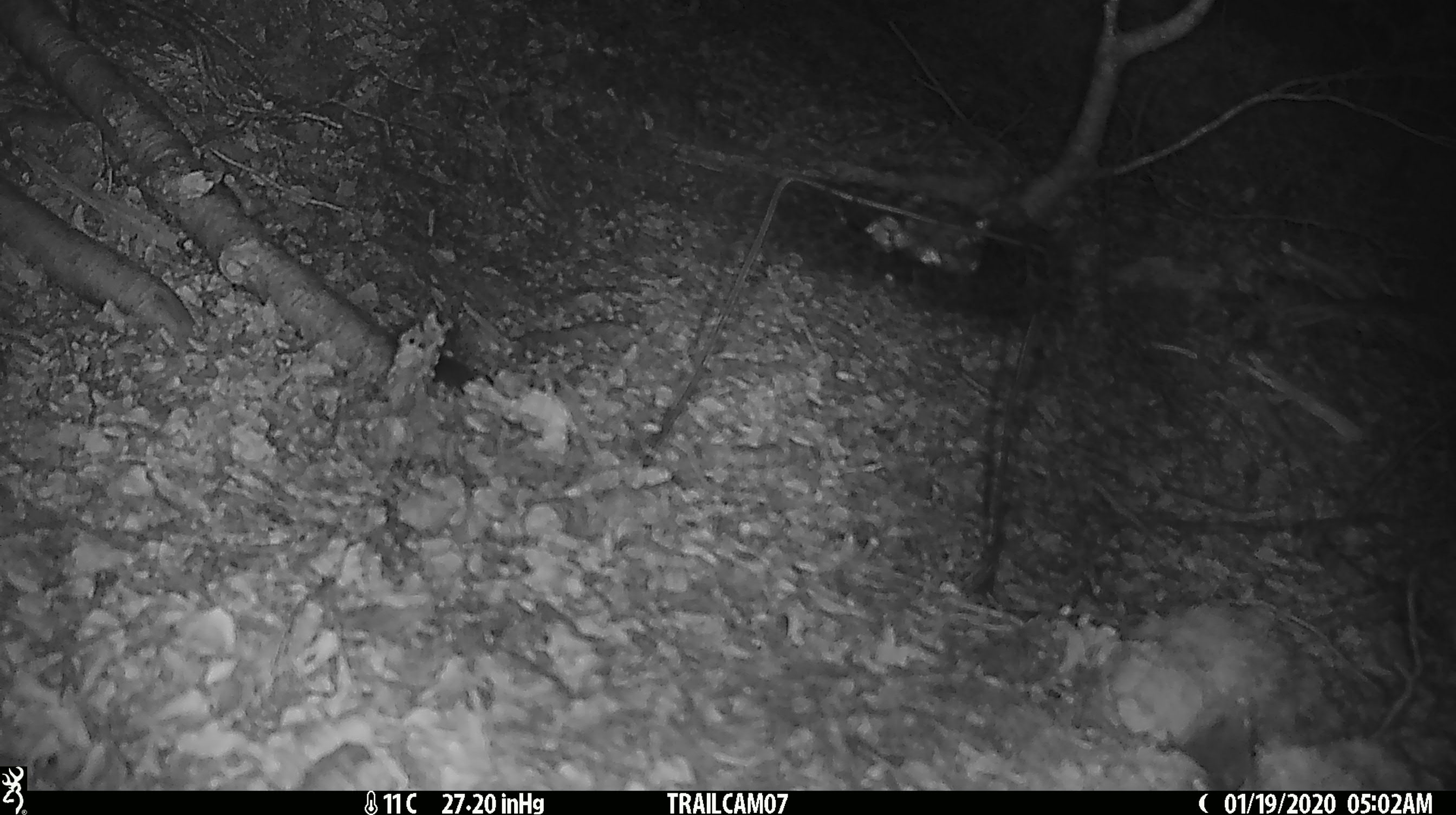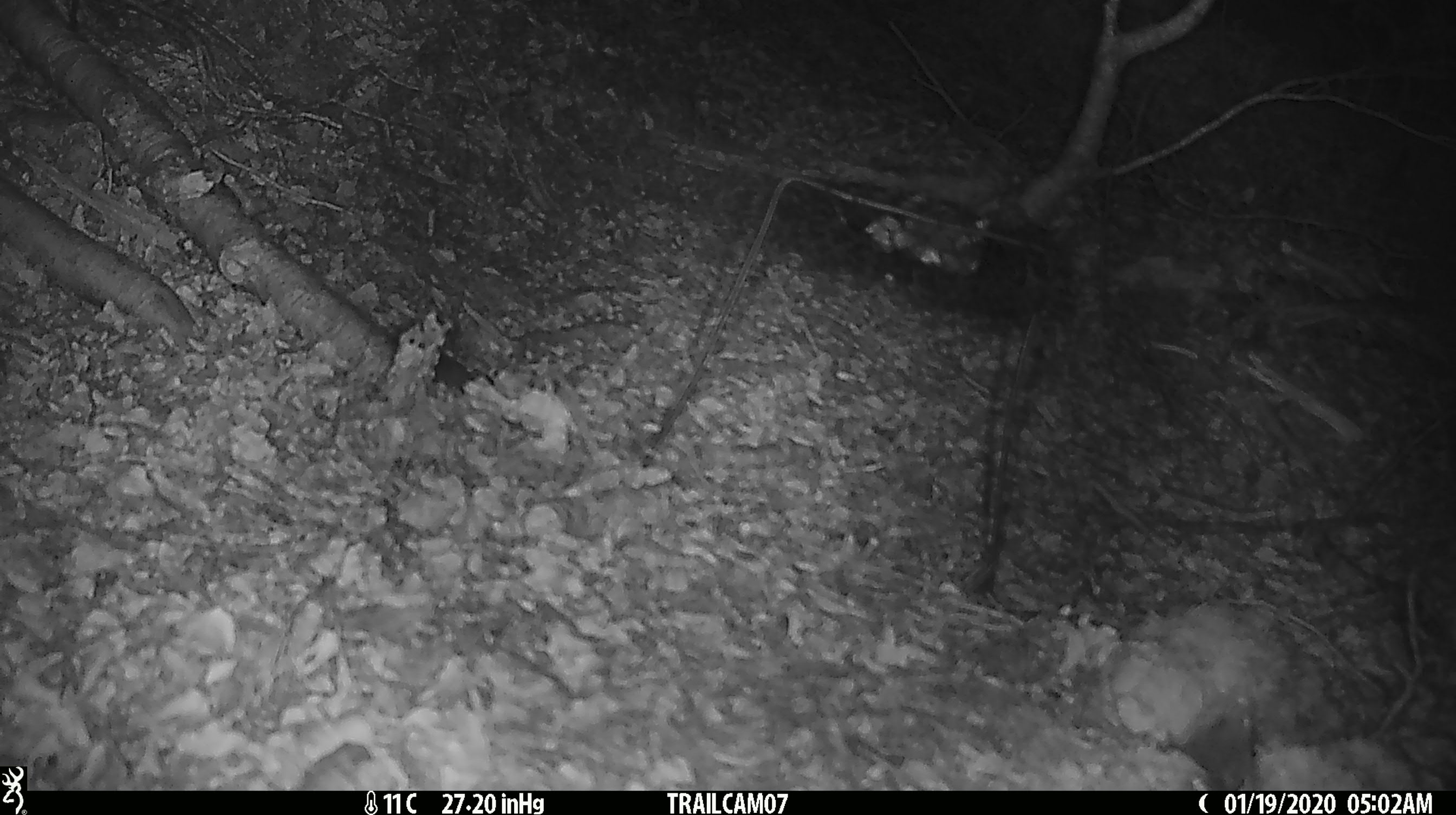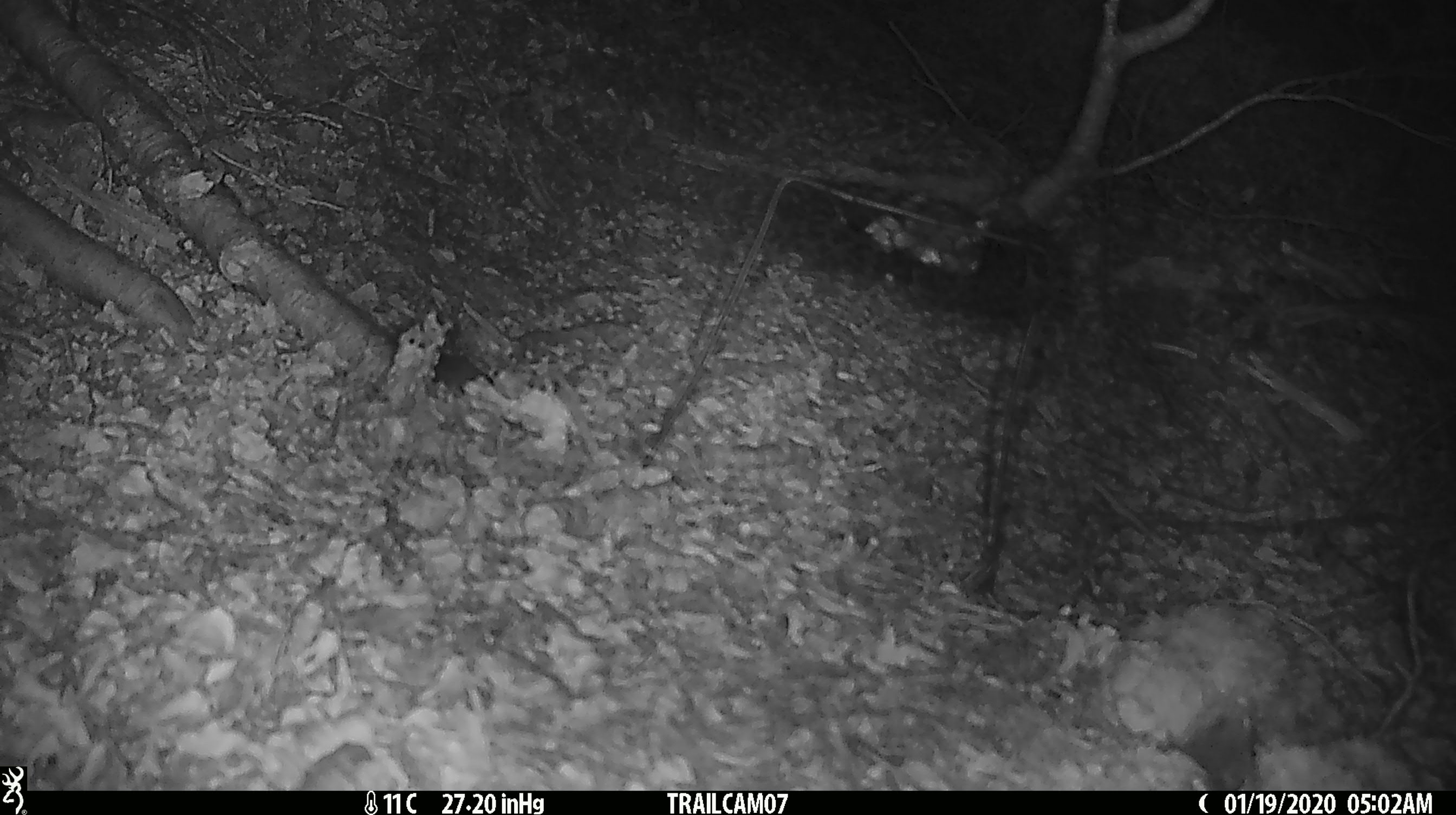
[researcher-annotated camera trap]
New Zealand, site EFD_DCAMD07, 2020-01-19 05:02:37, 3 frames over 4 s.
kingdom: Animalia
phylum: Chordata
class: Mammalia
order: Rodentia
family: Muridae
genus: Mus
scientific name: Mus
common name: mouse